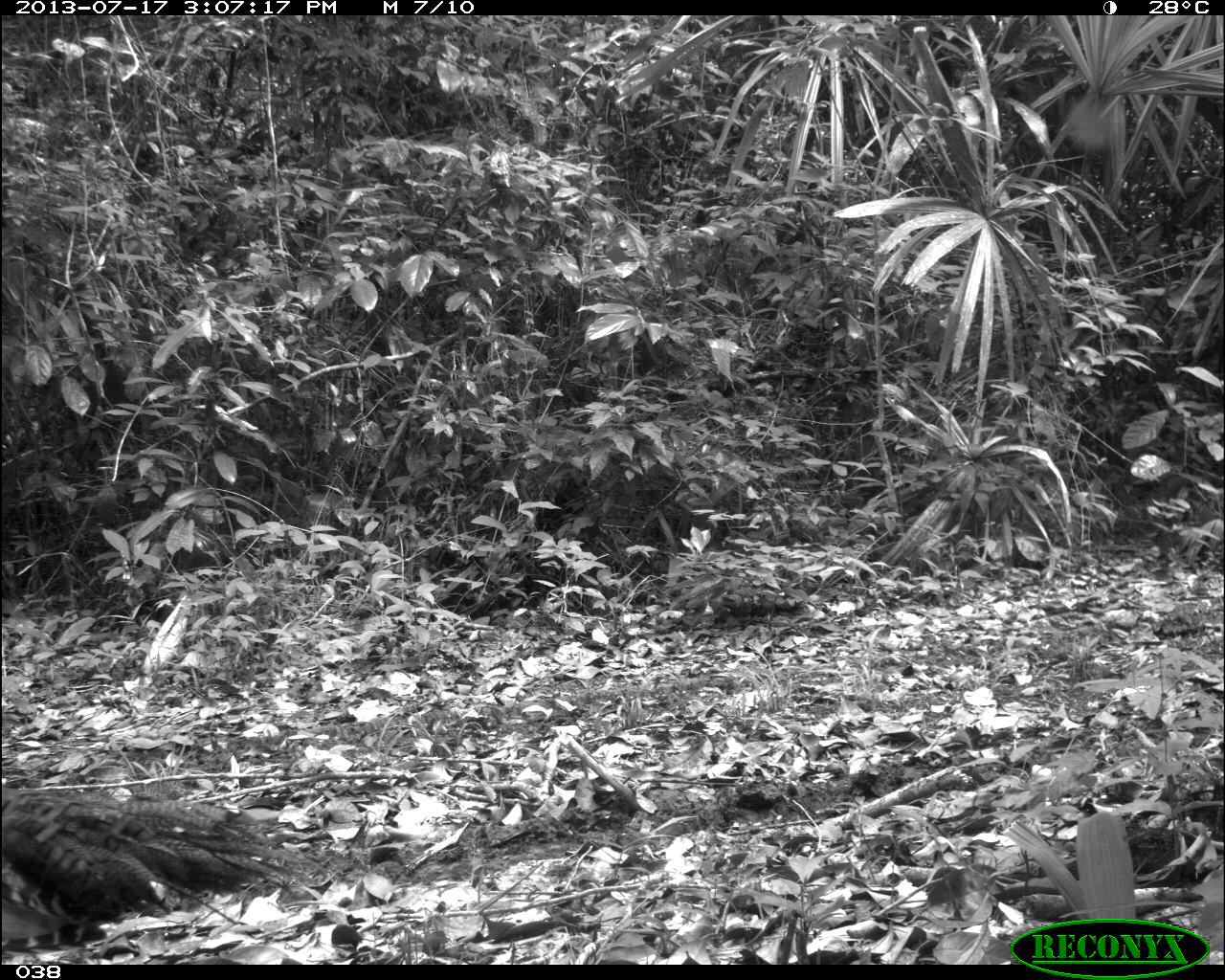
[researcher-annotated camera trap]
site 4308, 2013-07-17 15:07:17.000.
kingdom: Animalia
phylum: Chordata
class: Aves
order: Galliformes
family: Phasianidae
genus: Meleagris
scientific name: Meleagris ocellata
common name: ocellated turkey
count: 1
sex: male